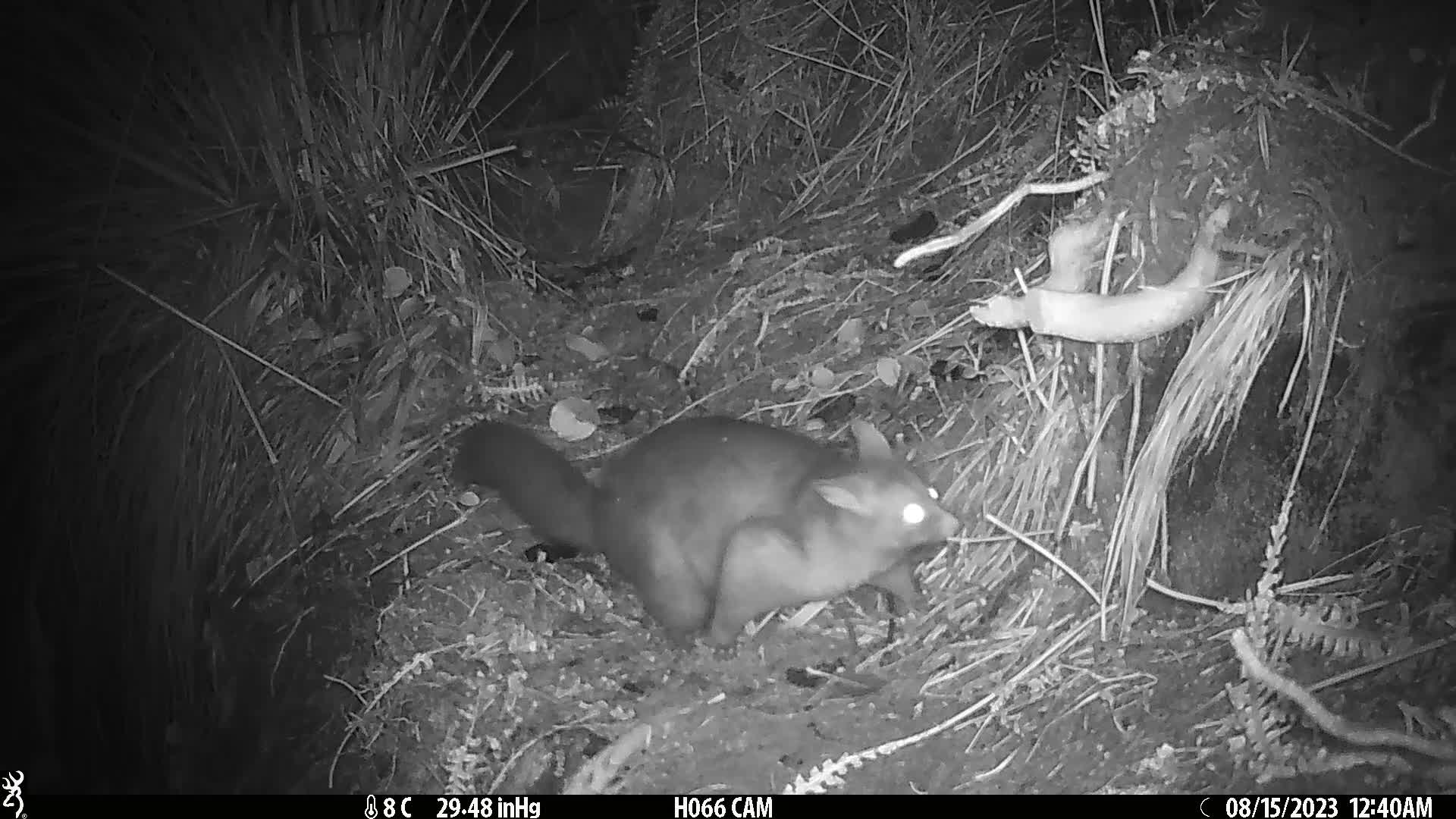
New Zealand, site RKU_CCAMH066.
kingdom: Animalia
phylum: Chordata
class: Mammalia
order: Diprotodontia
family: Phalangeridae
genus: Trichosurus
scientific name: Trichosurus vulpecula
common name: common brushtail possum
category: possum